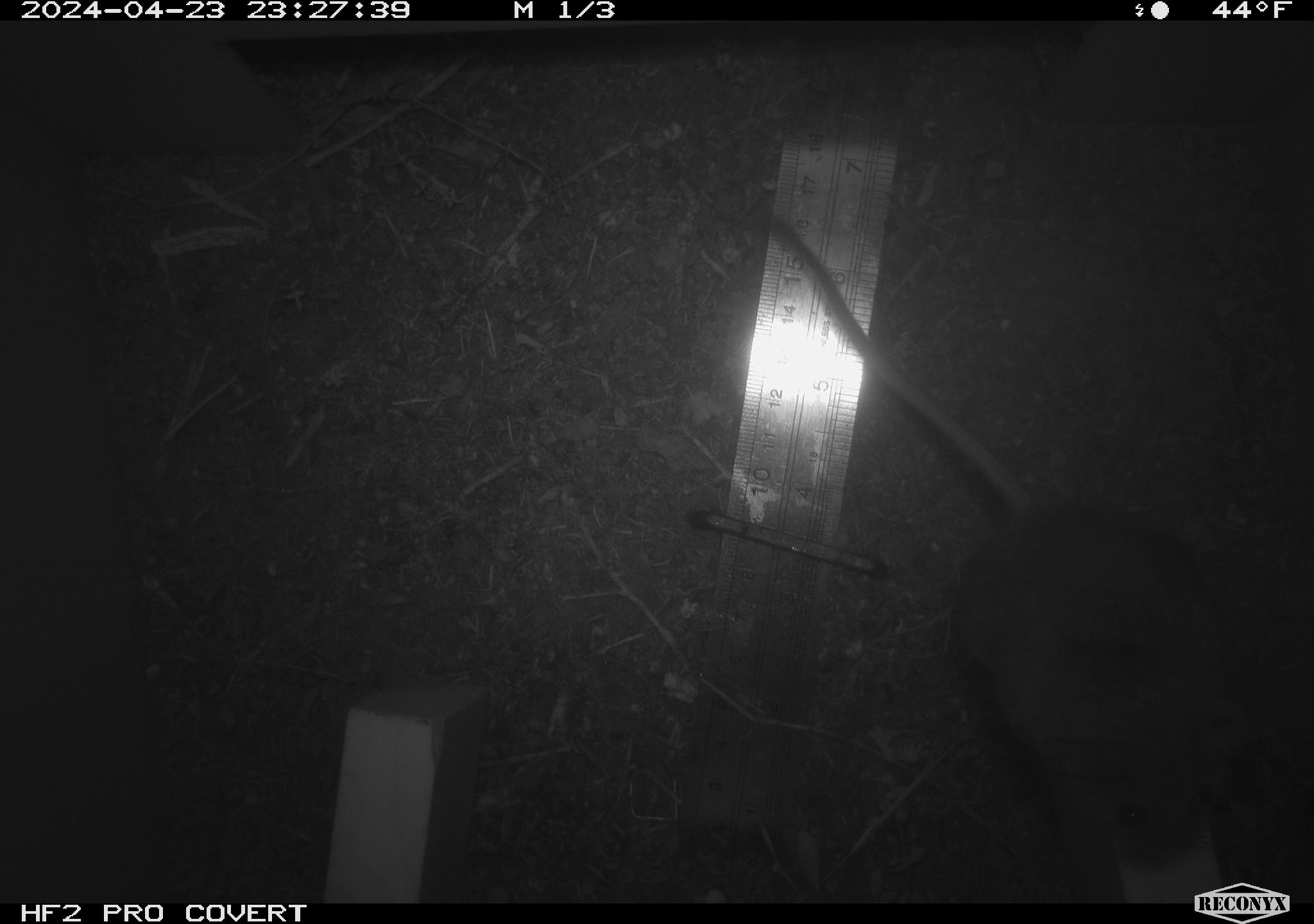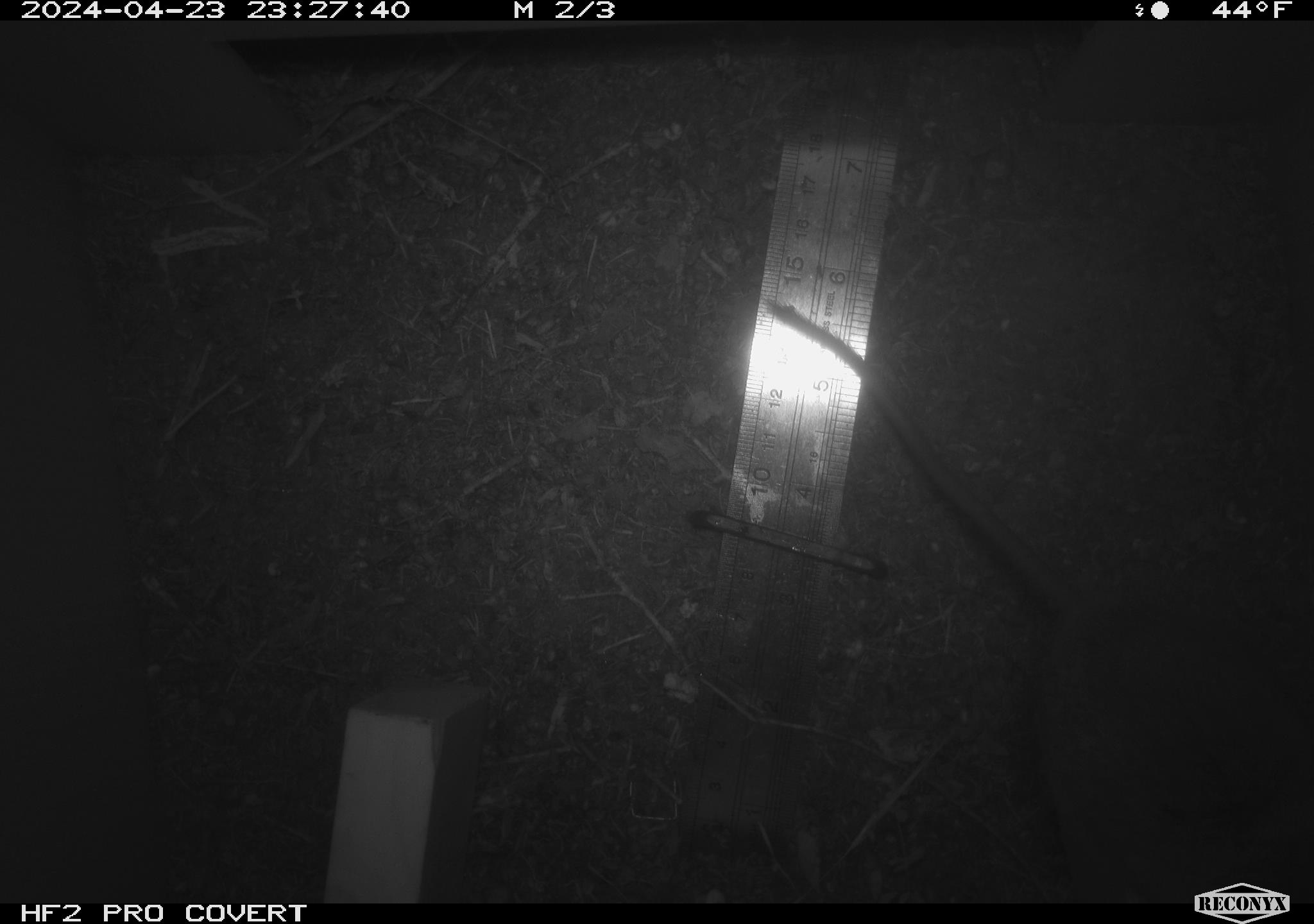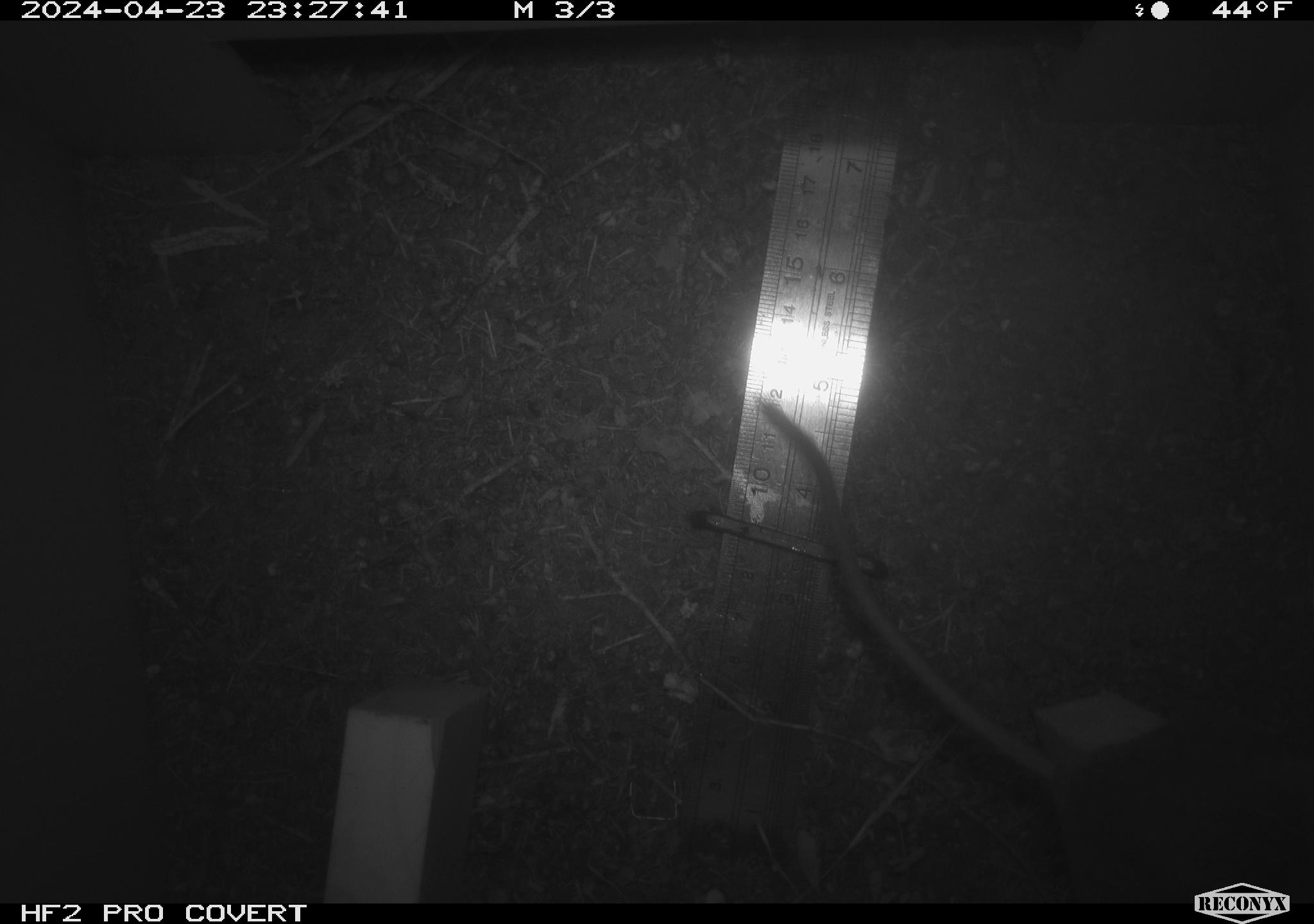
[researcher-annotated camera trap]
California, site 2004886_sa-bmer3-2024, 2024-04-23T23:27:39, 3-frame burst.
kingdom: Animalia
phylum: Chordata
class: Mammalia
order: Rodentia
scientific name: Rodentia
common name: mouse species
Mouse species (Rodentia).